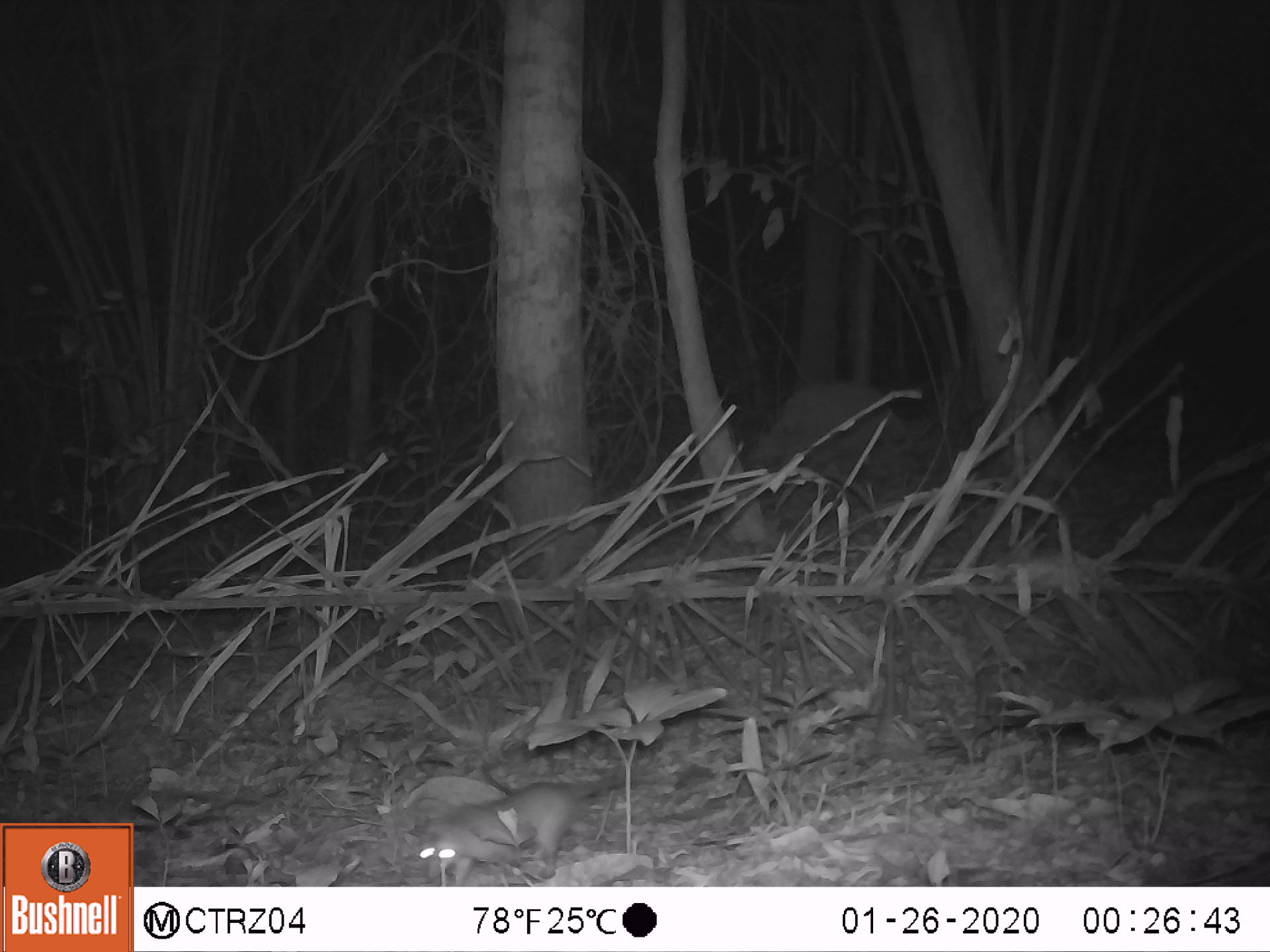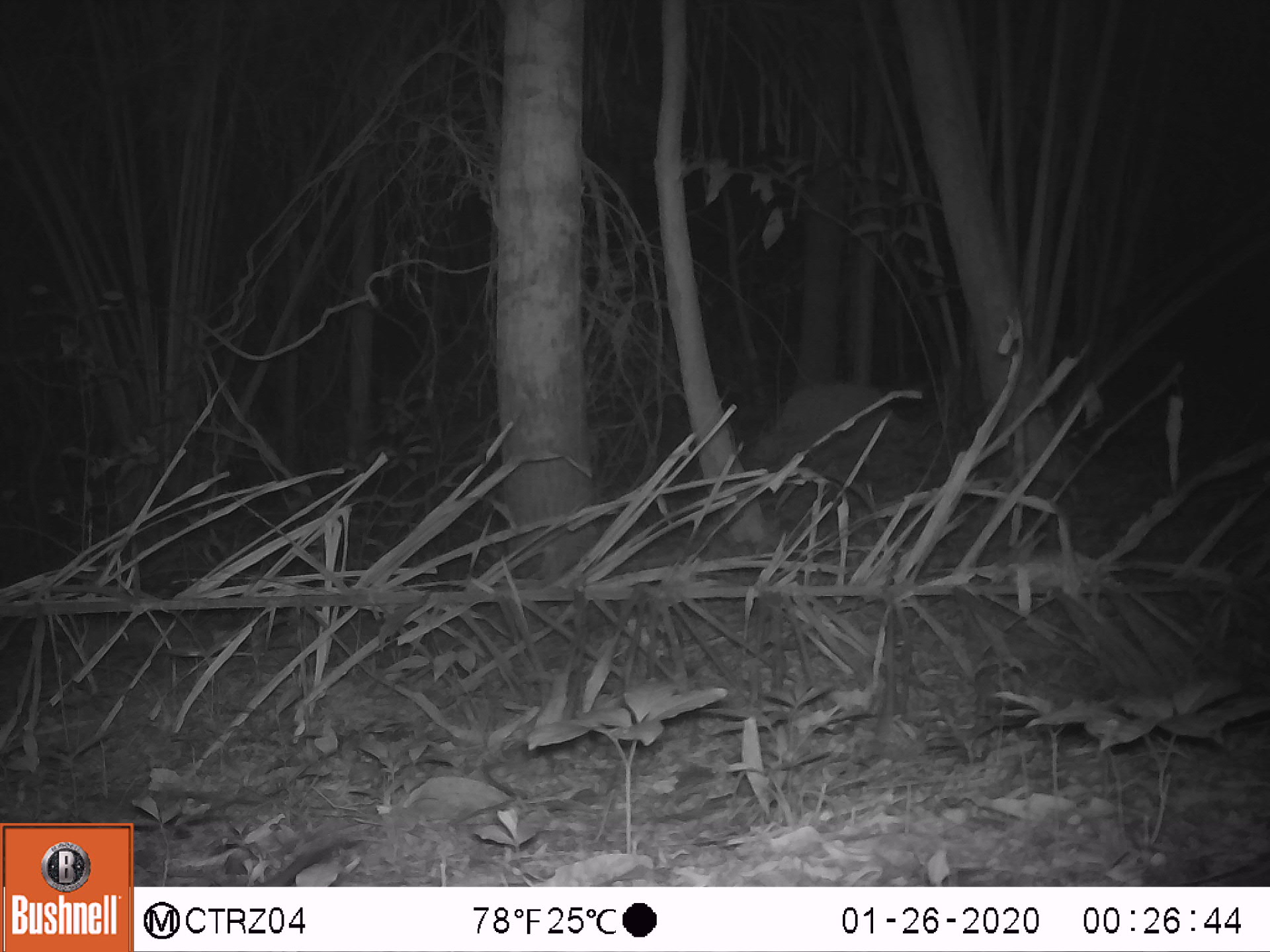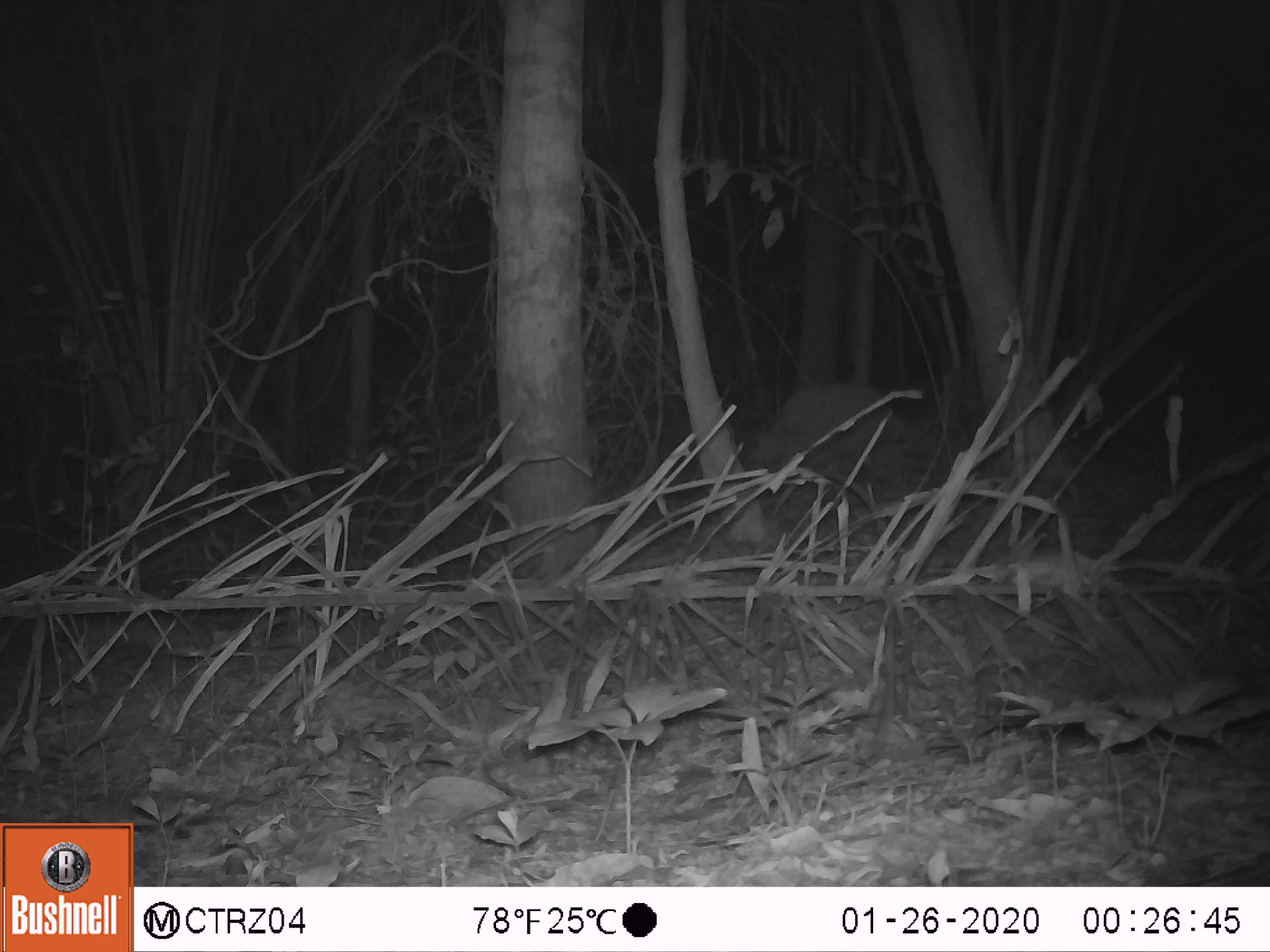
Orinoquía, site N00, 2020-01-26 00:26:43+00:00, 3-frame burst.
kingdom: Animalia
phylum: Chordata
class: Mammalia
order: Rodentia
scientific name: Rodentia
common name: rodent